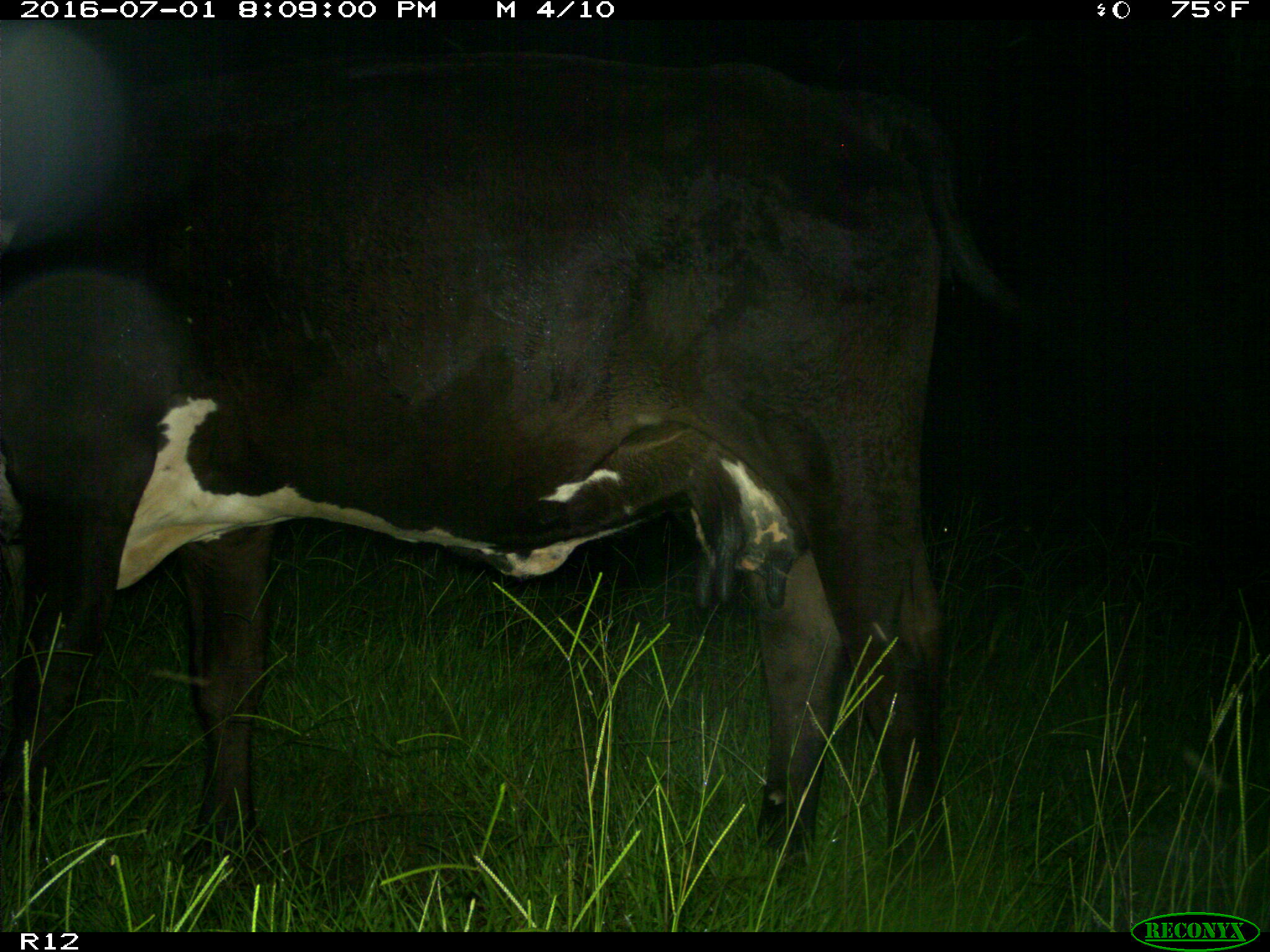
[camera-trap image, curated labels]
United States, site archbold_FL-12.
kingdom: Animalia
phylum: Chordata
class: Mammalia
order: Artiodactyla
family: Bovidae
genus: Bos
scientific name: Bos taurus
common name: domestic cow